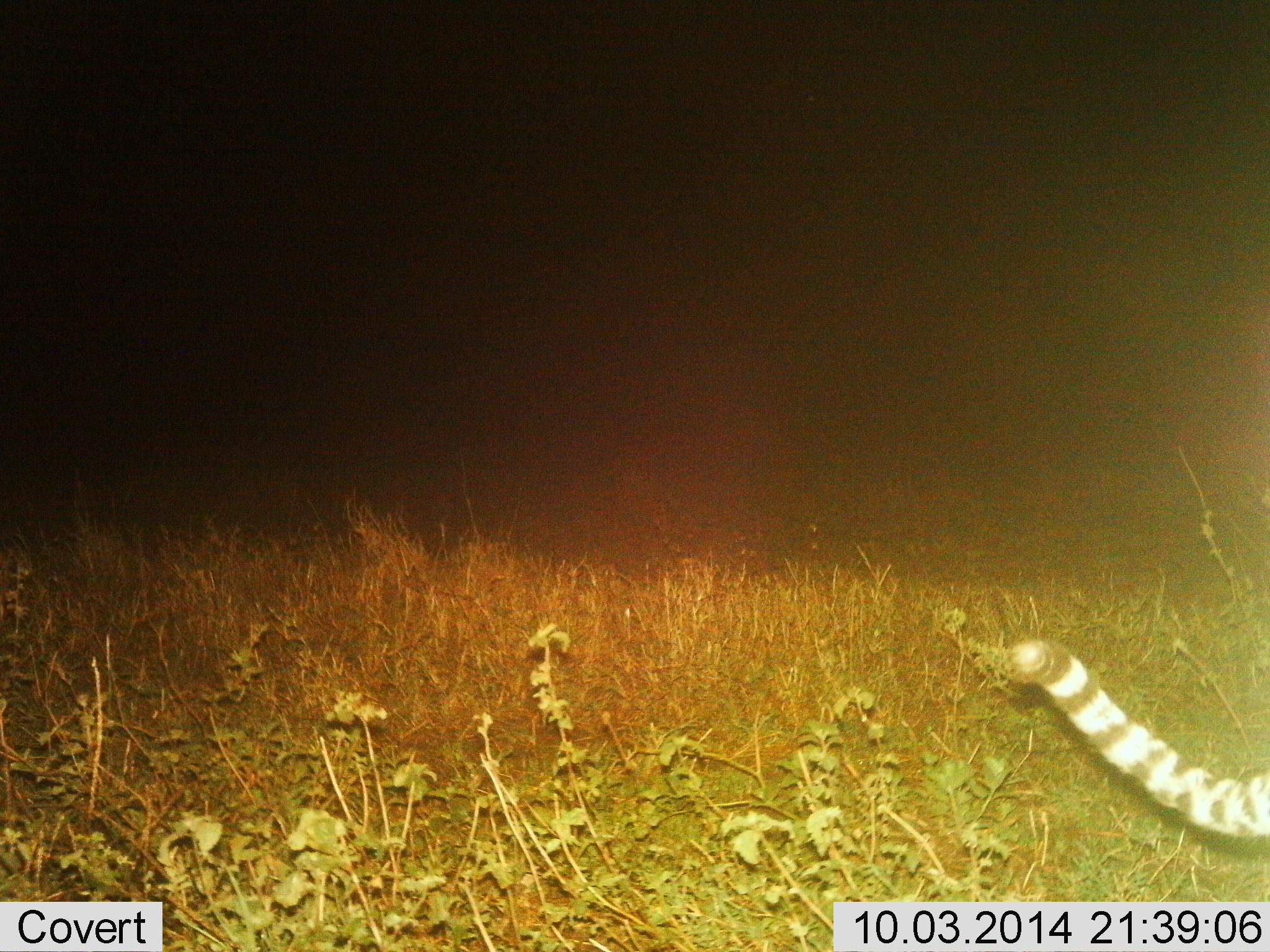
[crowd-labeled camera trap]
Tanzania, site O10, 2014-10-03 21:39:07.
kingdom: Animalia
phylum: Chordata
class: Mammalia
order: Carnivora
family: Felidae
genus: Acinonyx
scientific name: Acinonyx jubatus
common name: cheetah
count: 1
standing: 30%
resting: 0%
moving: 70%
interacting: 0%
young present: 0%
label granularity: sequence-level